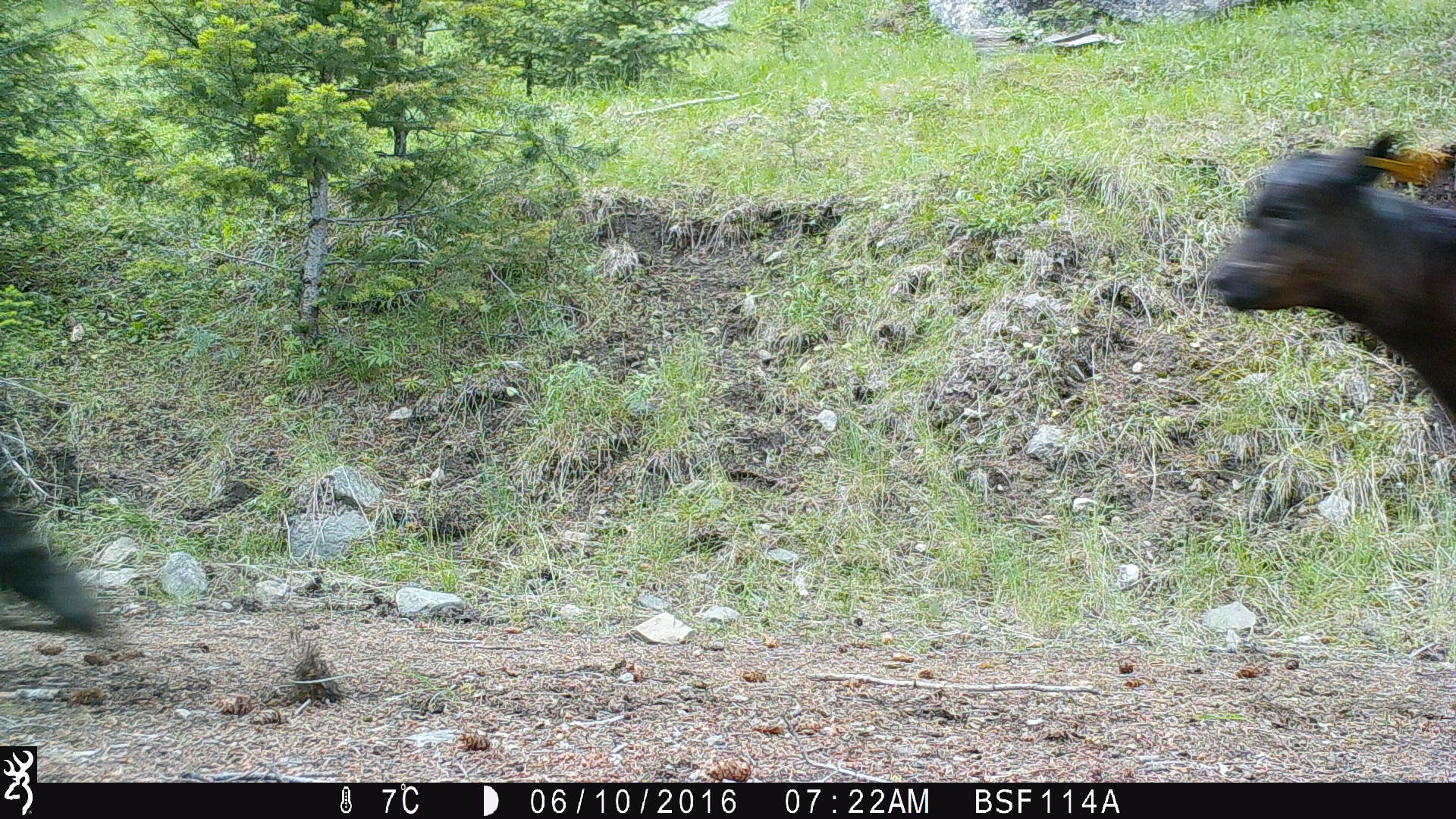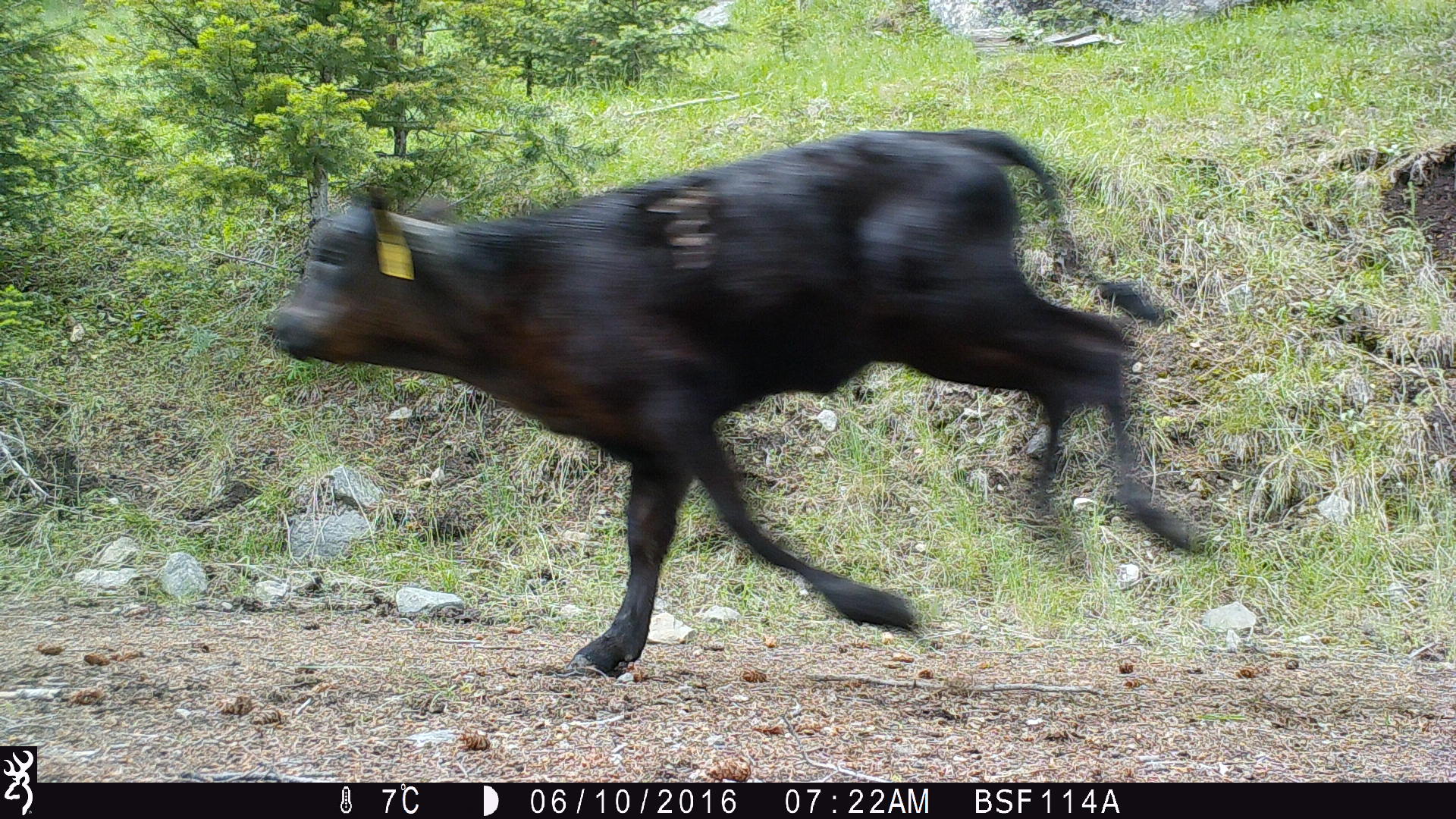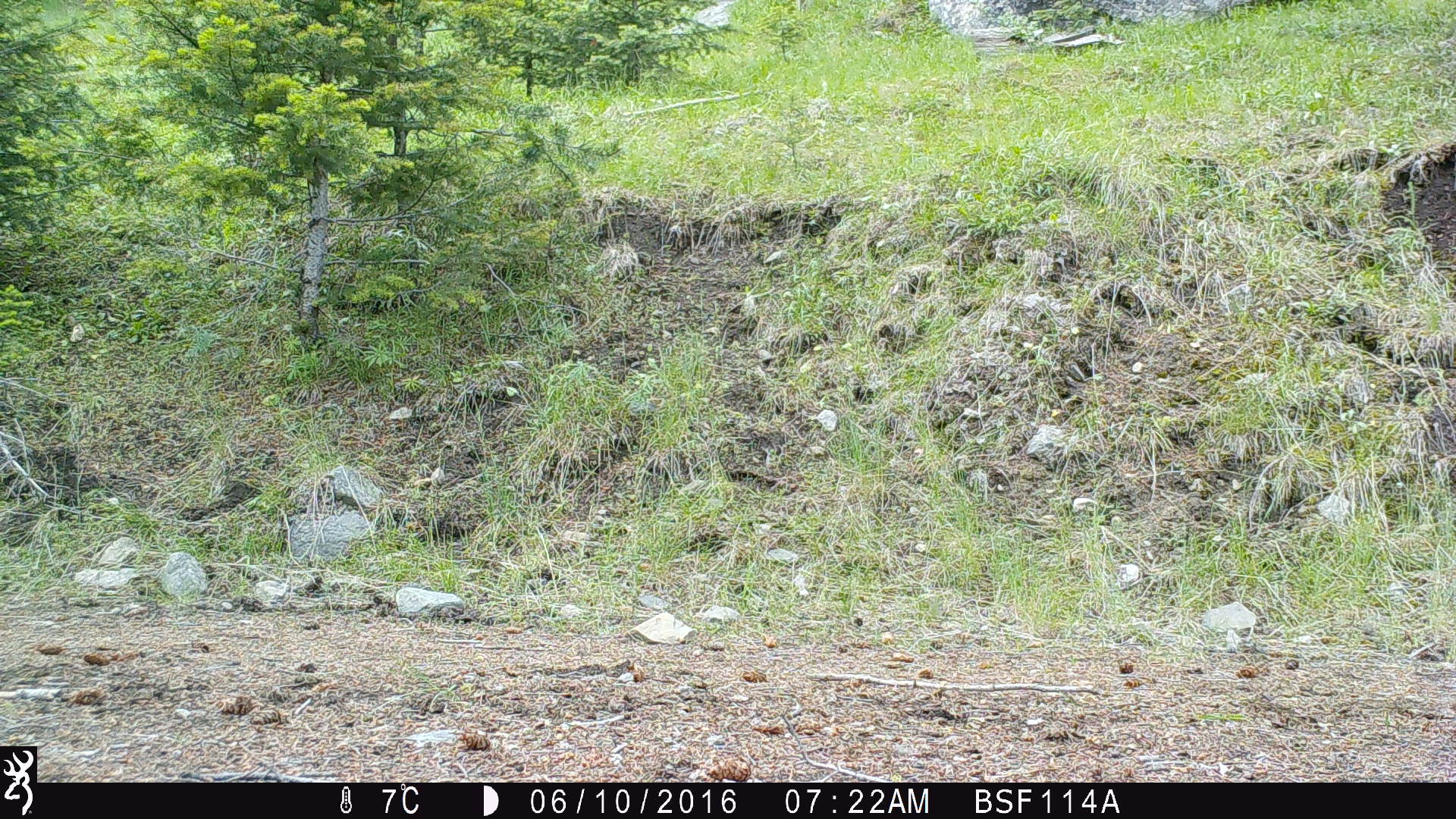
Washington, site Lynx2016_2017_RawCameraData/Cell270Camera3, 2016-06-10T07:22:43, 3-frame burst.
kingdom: Animalia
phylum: Chordata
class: Mammalia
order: Artiodactyla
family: Bovidae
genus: Bos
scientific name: Bos taurus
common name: domestic cattle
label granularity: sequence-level